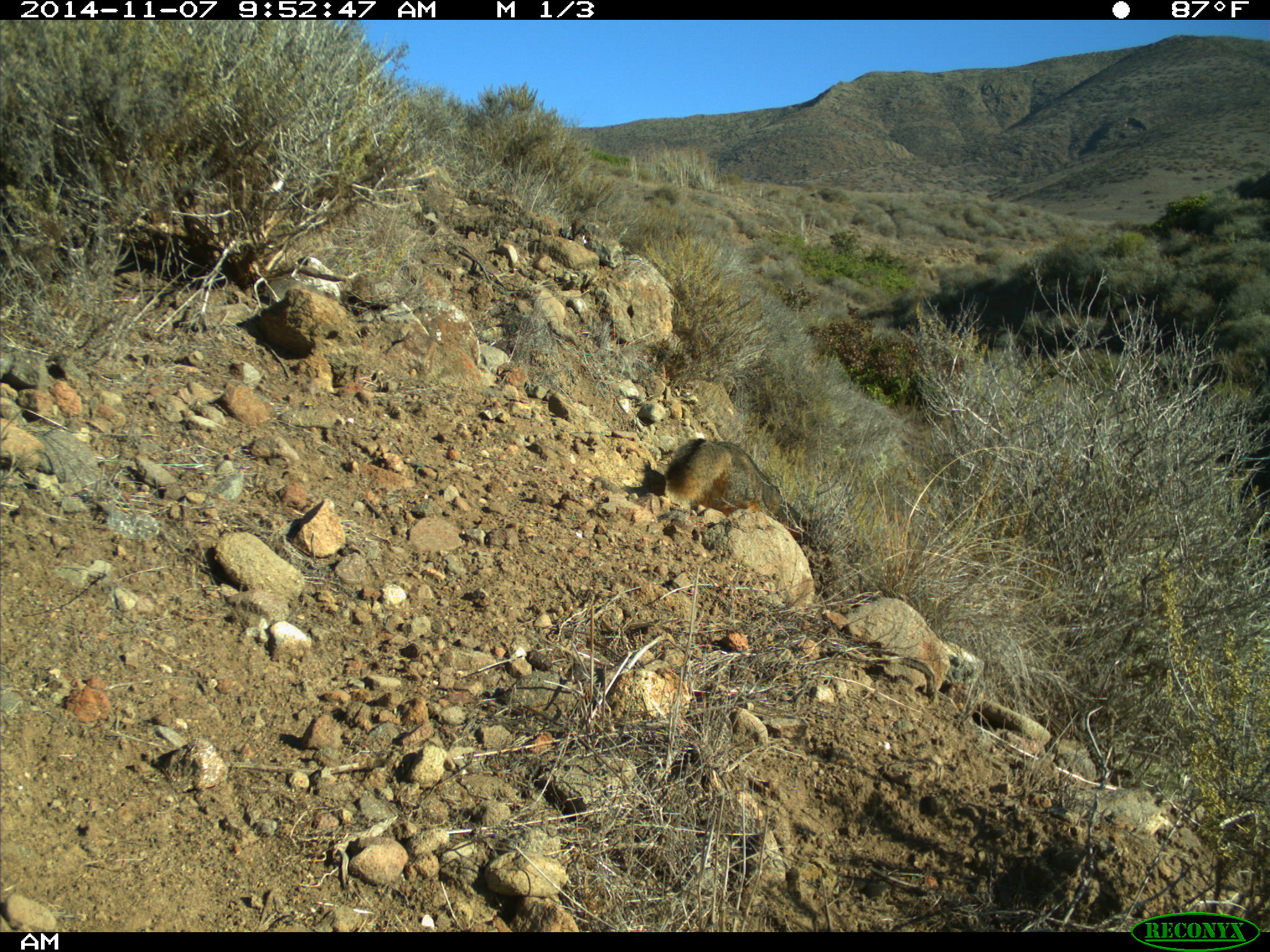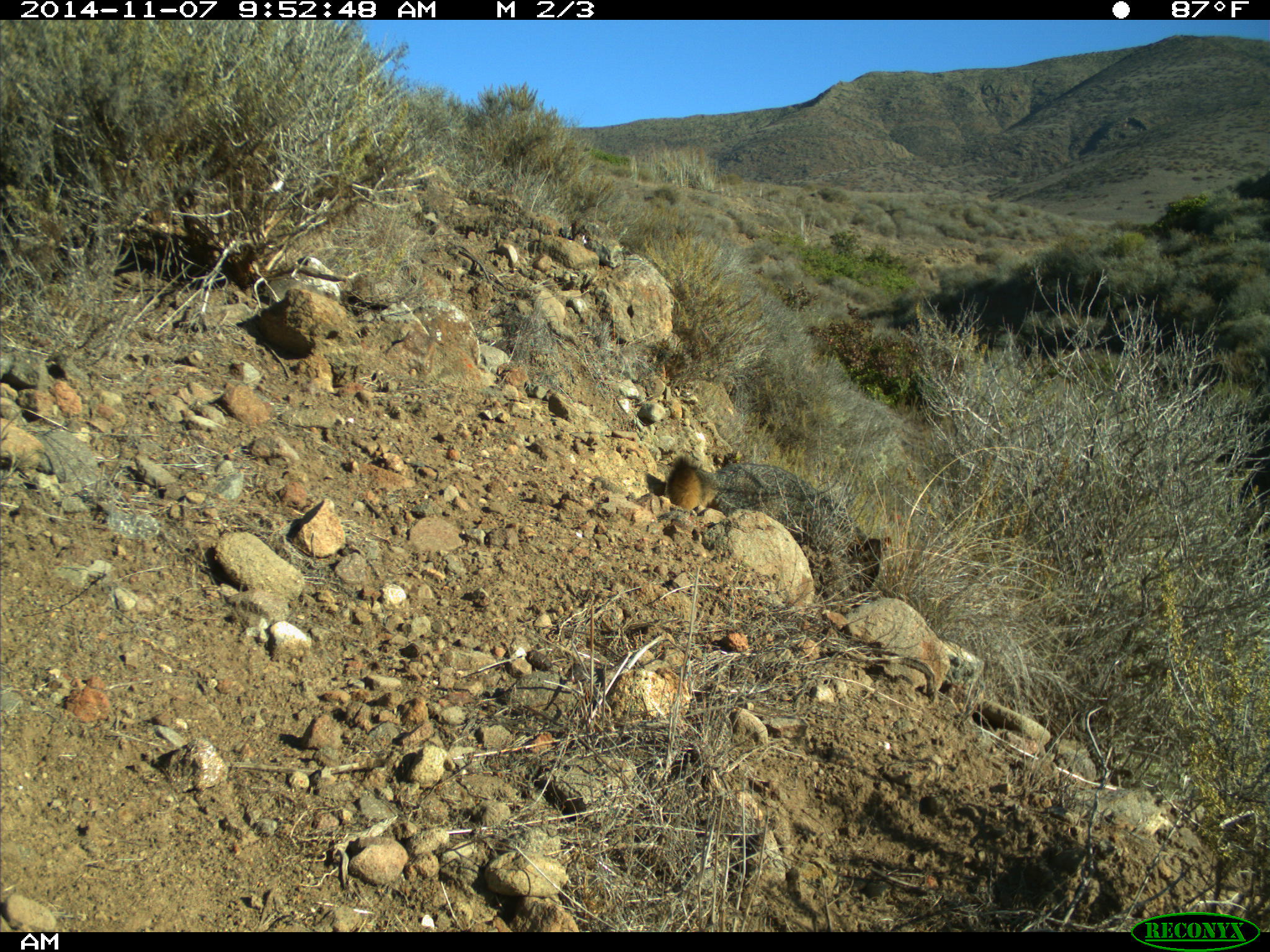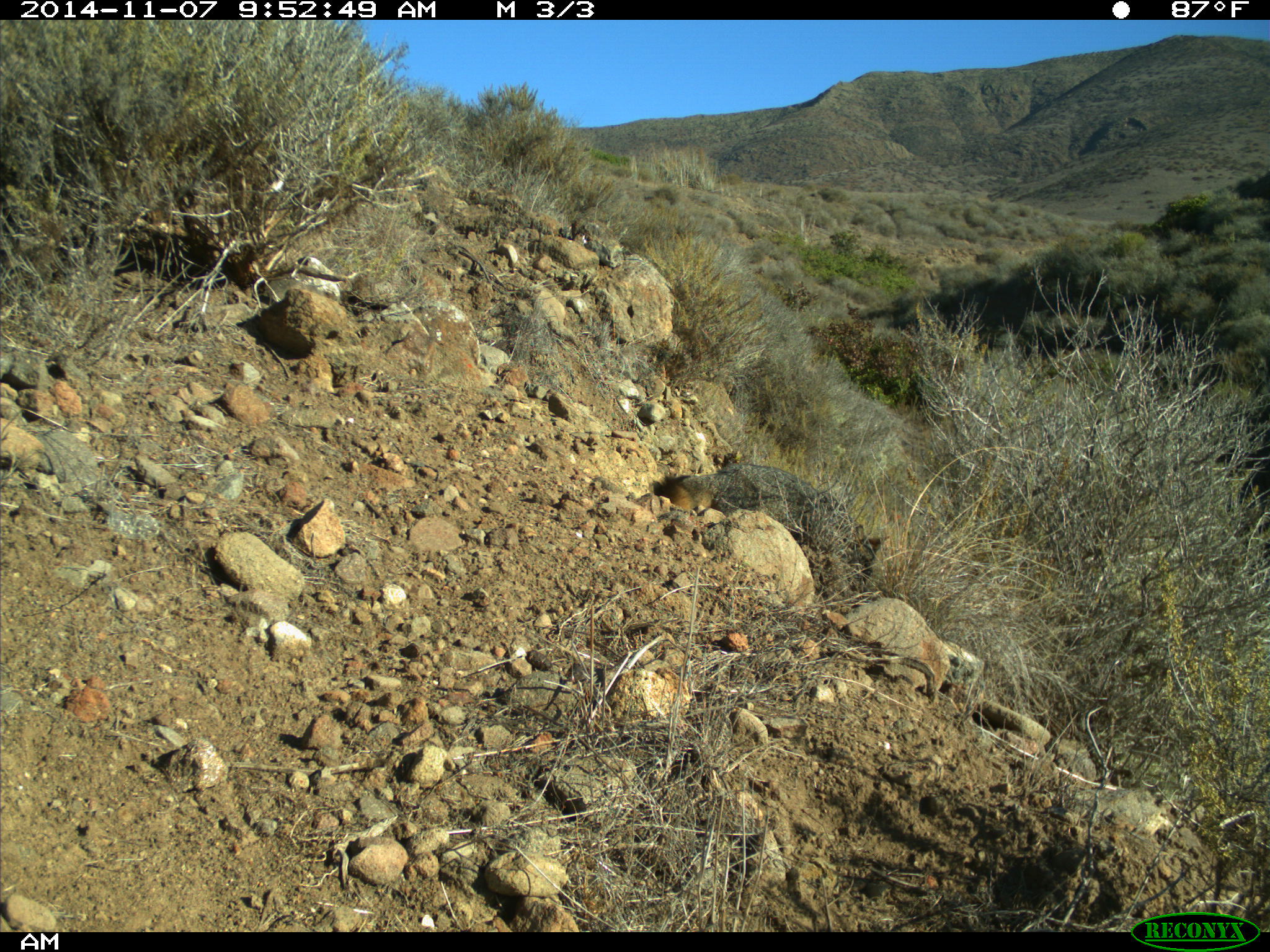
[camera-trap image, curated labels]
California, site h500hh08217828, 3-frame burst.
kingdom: Animalia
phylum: Chordata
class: Mammalia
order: Carnivora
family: Canidae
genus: Urocyon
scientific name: Urocyon littoralis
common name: island fox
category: fox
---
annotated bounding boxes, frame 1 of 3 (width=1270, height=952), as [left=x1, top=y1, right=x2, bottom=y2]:
fox: [left=663, top=438, right=812, bottom=542]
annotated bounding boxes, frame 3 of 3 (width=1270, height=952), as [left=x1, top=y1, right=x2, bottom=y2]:
fox: [left=653, top=458, right=889, bottom=591]